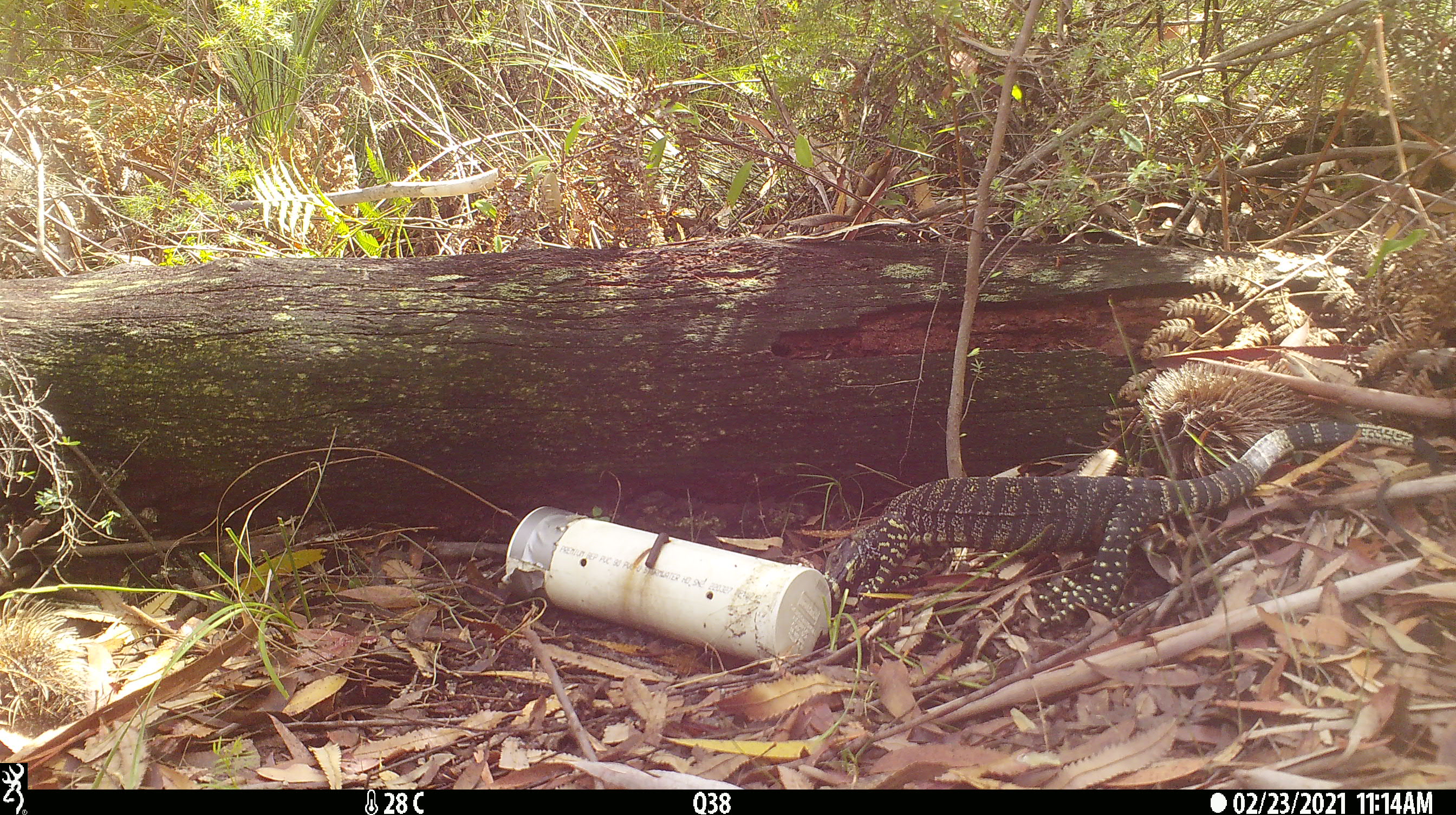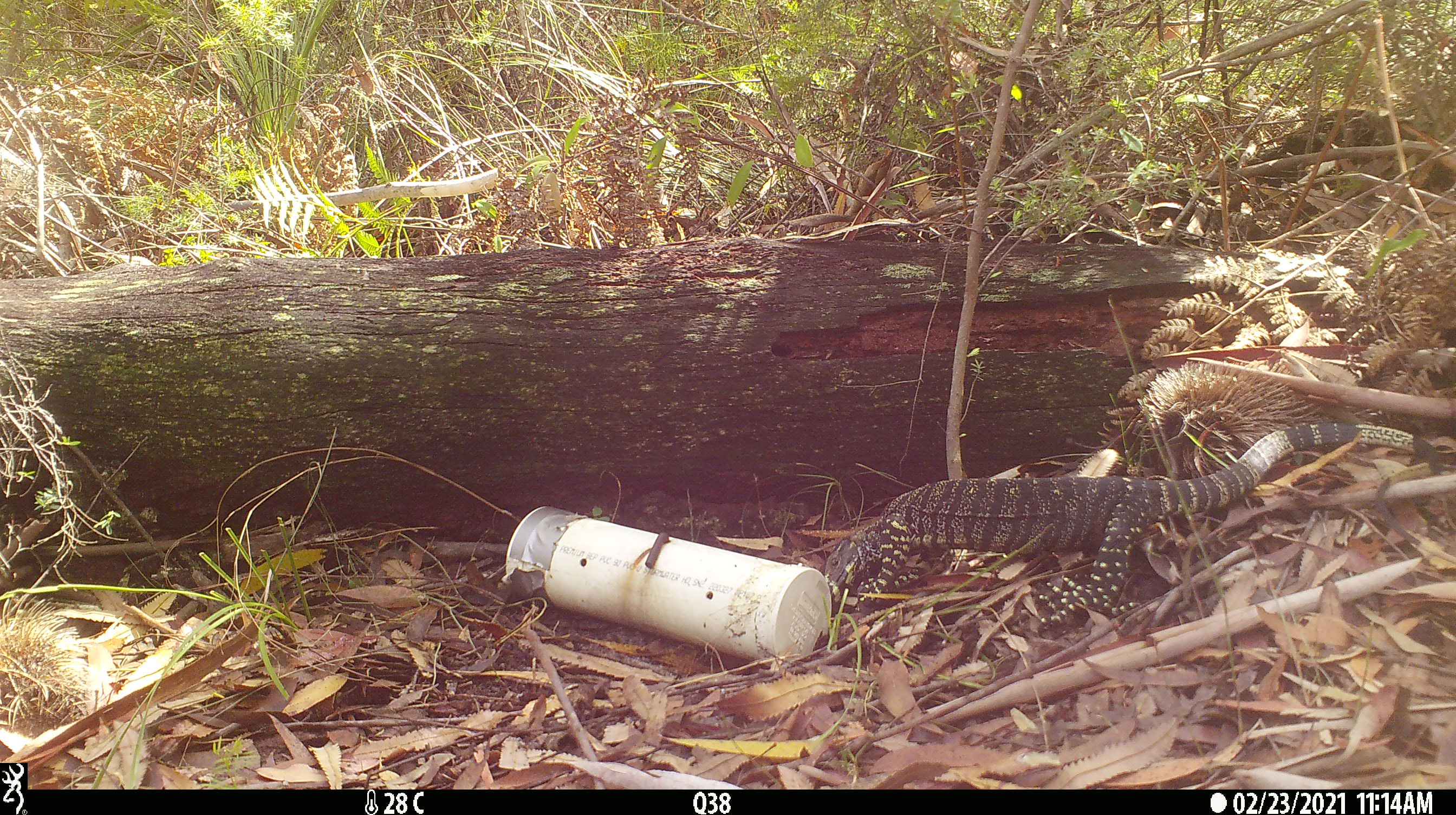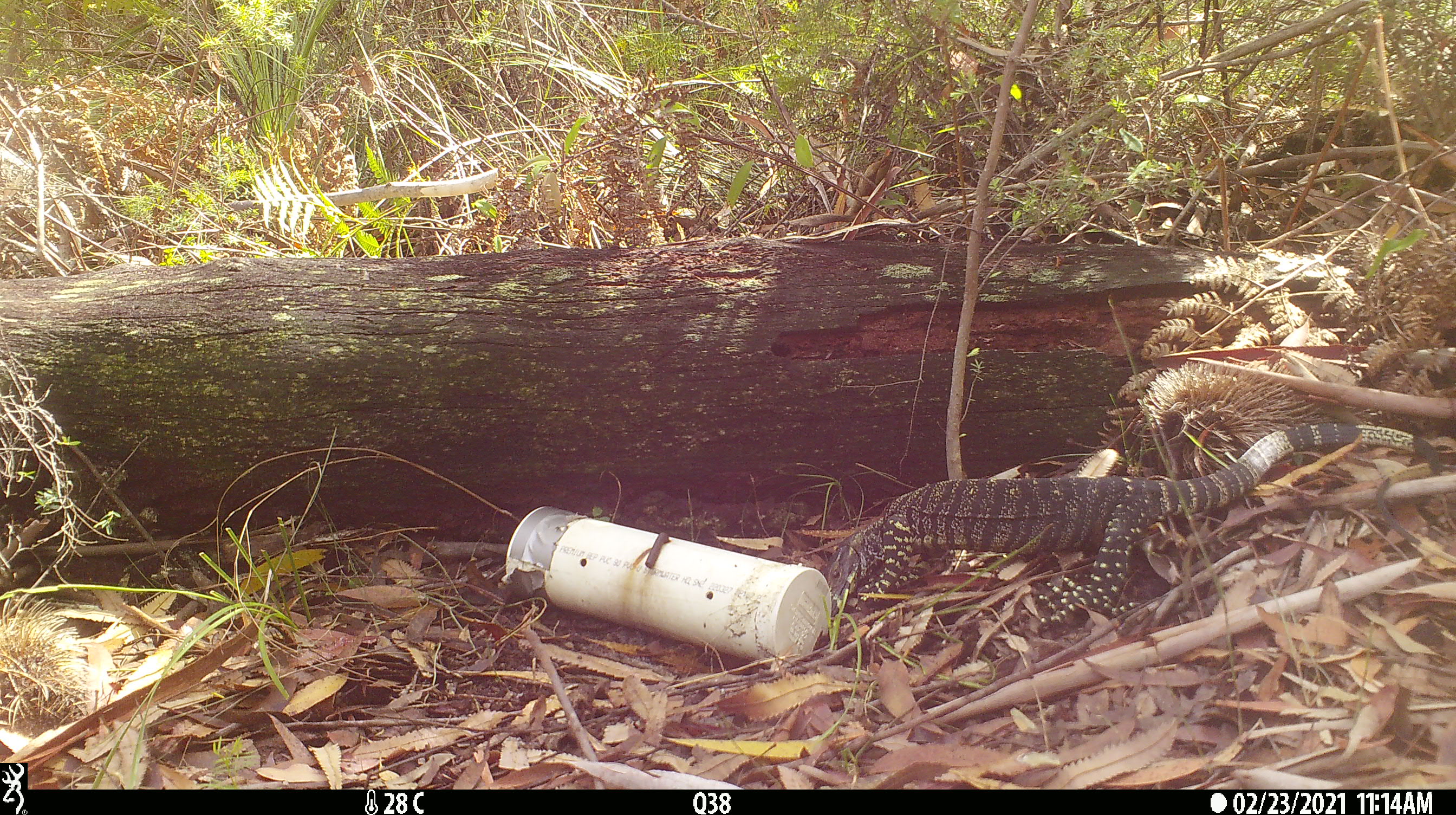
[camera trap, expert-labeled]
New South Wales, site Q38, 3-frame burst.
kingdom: Animalia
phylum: Chordata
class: Reptilia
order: Squamata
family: Varanidae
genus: Varanus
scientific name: Varanus varius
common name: lace monitor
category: goanna